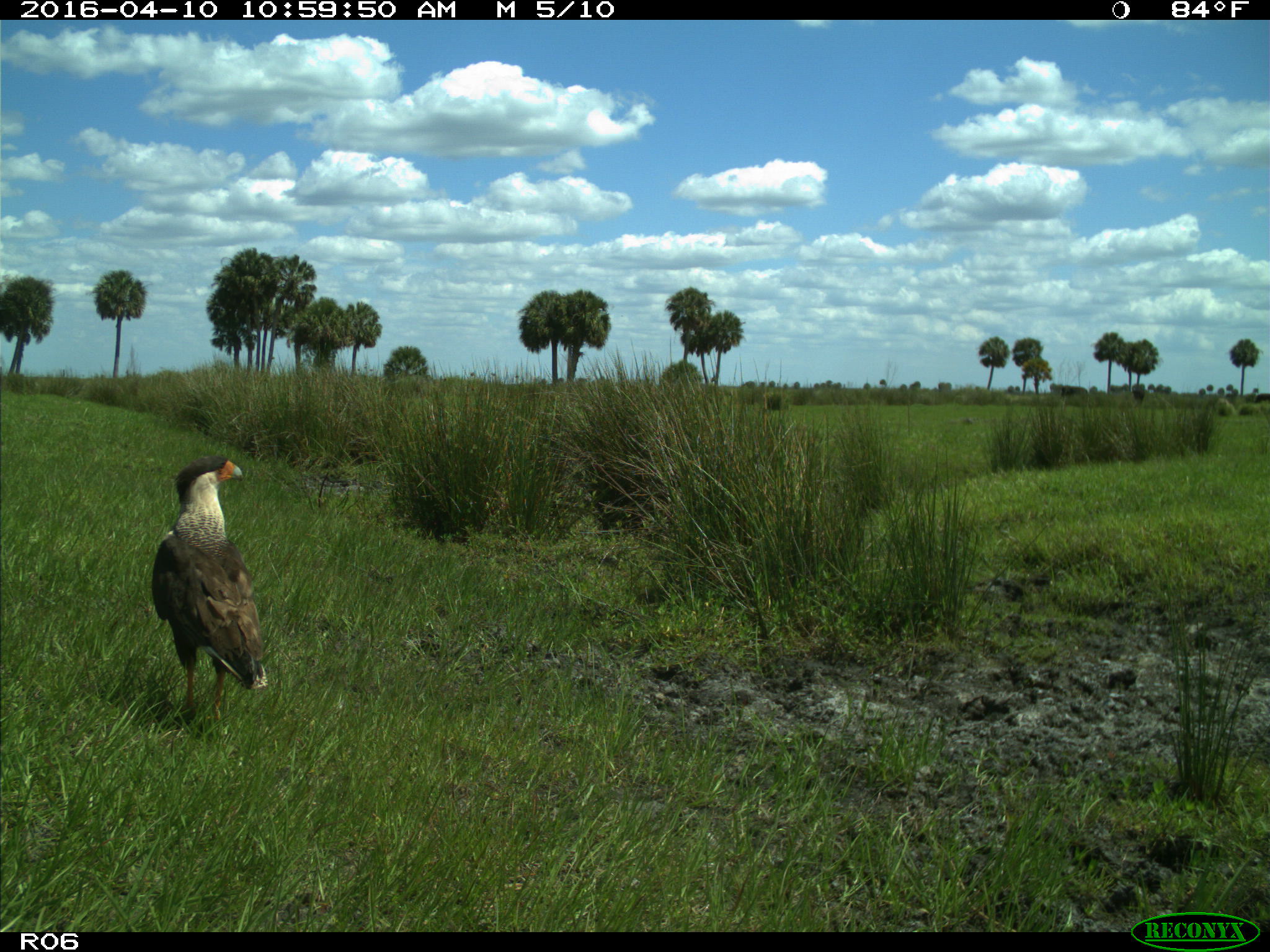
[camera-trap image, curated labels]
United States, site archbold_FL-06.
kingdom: Animalia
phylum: Chordata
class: Aves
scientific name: Aves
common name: birds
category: unidentified bird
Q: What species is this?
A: Unidentified bird (birds) (Aves).